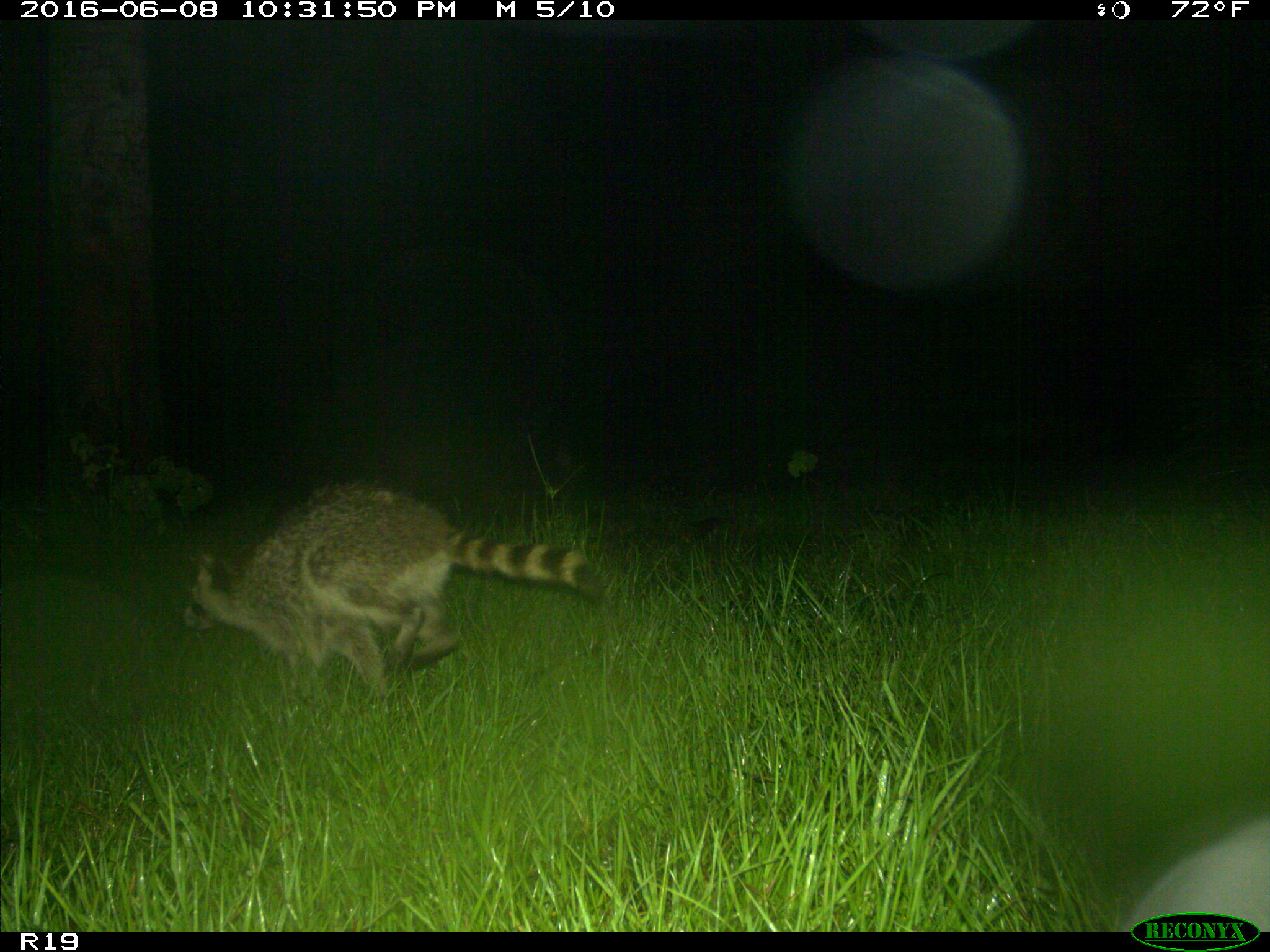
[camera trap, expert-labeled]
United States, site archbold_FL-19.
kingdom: Animalia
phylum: Chordata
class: Mammalia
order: Carnivora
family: Procyonidae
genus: Procyon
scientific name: Procyon lotor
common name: common raccoon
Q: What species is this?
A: Procyon lotor (common raccoon).